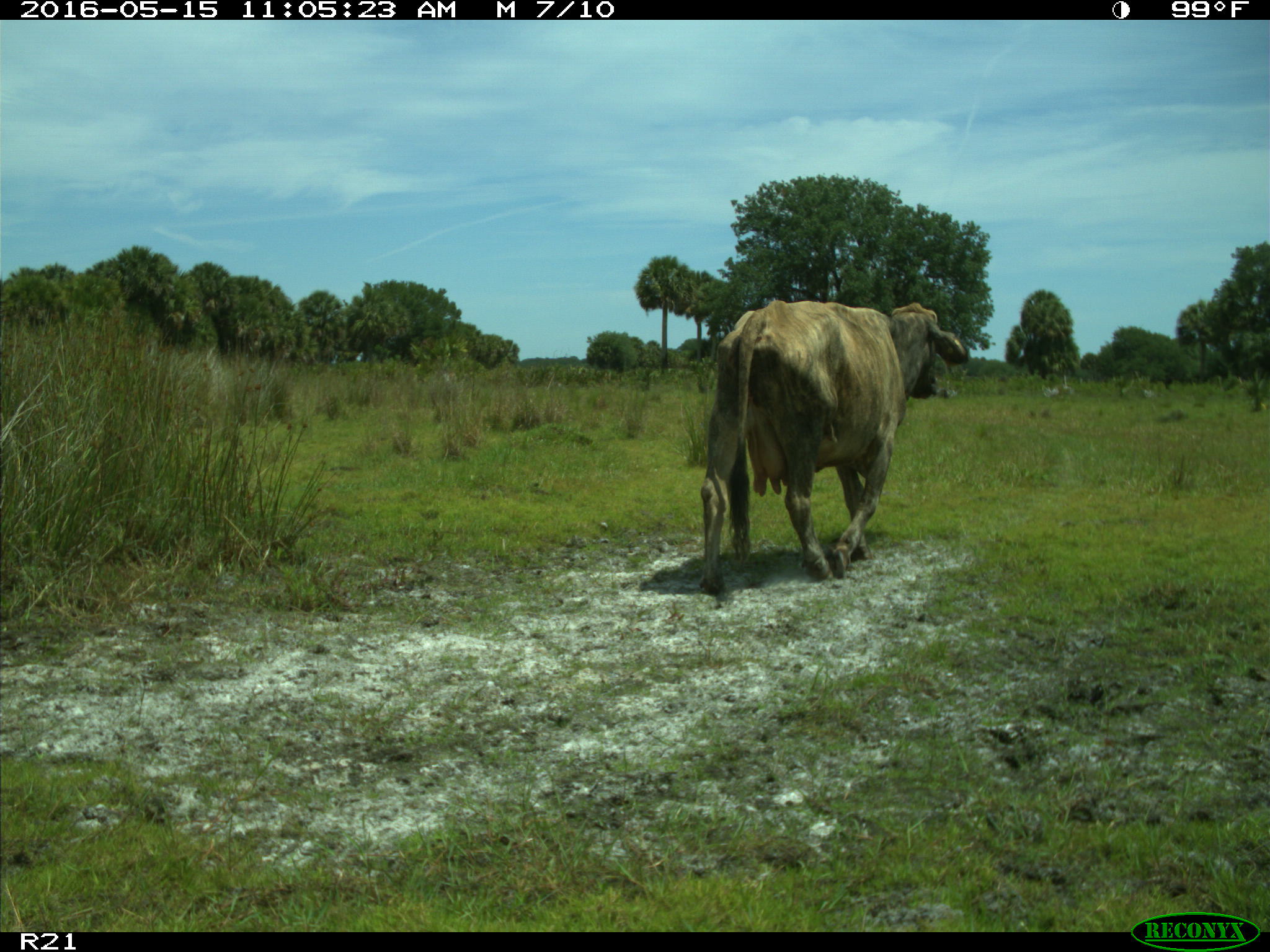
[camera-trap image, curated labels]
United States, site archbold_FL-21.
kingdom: Animalia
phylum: Chordata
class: Mammalia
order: Artiodactyla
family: Bovidae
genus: Bos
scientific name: Bos taurus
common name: domestic cow